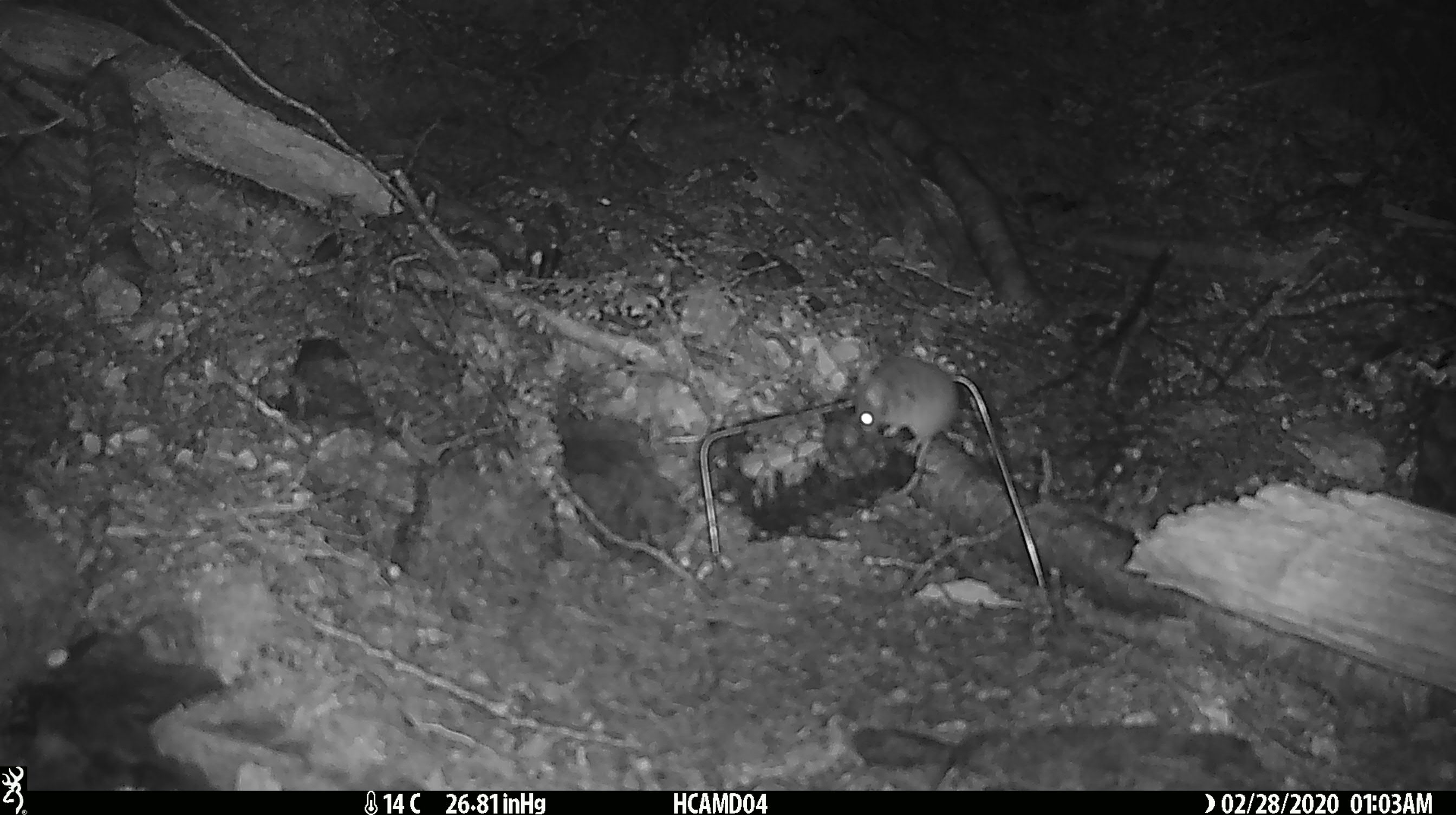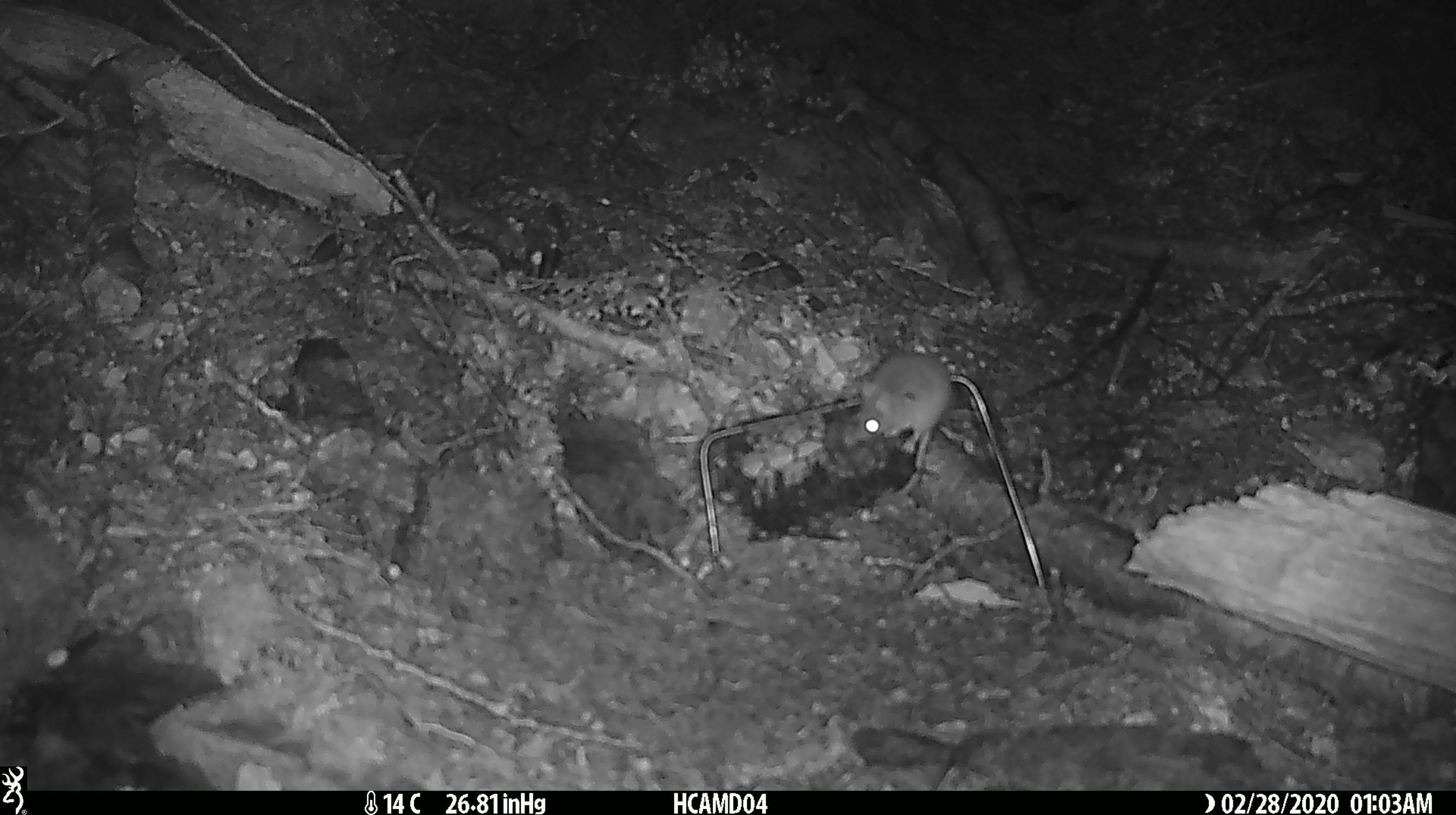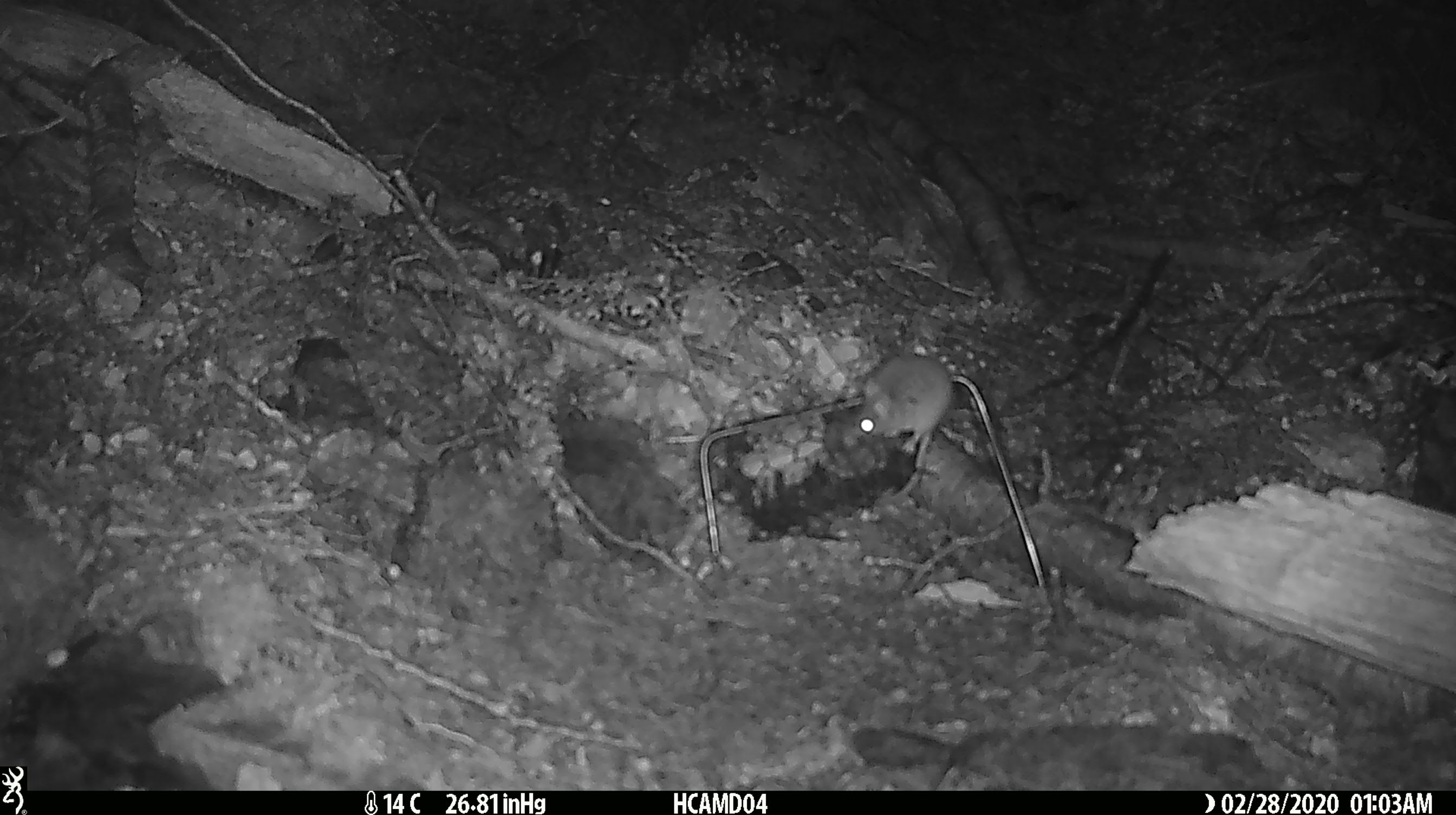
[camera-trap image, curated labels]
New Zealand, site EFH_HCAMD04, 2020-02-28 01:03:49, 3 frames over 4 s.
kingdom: Animalia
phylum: Chordata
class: Mammalia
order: Rodentia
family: Muridae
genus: Mus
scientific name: Mus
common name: mouse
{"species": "mouse (Mus)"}